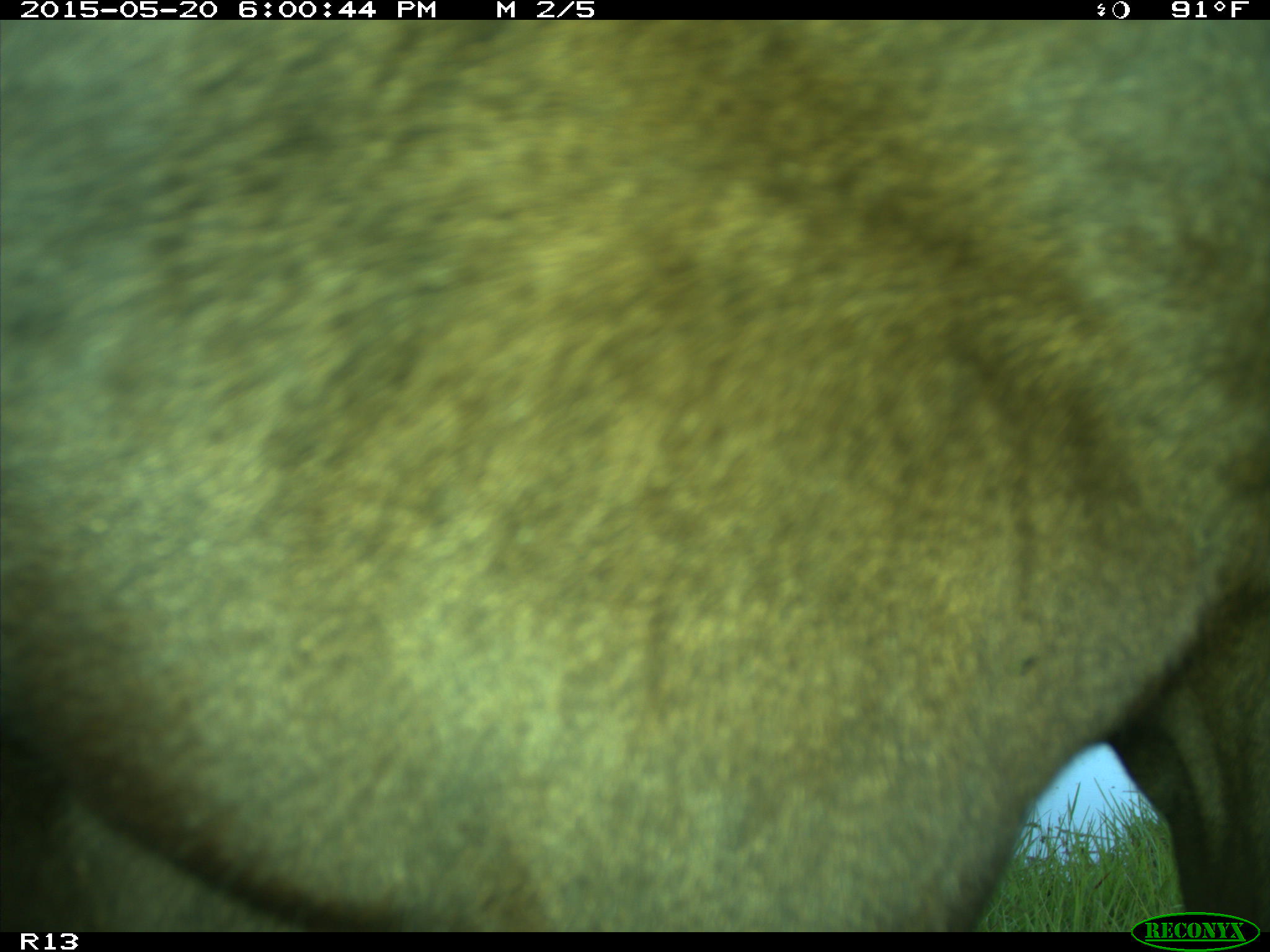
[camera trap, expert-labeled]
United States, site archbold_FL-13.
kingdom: Animalia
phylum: Chordata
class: Mammalia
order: Artiodactyla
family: Bovidae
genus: Bos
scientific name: Bos taurus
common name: domestic cow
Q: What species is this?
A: Bos taurus (domestic cow).